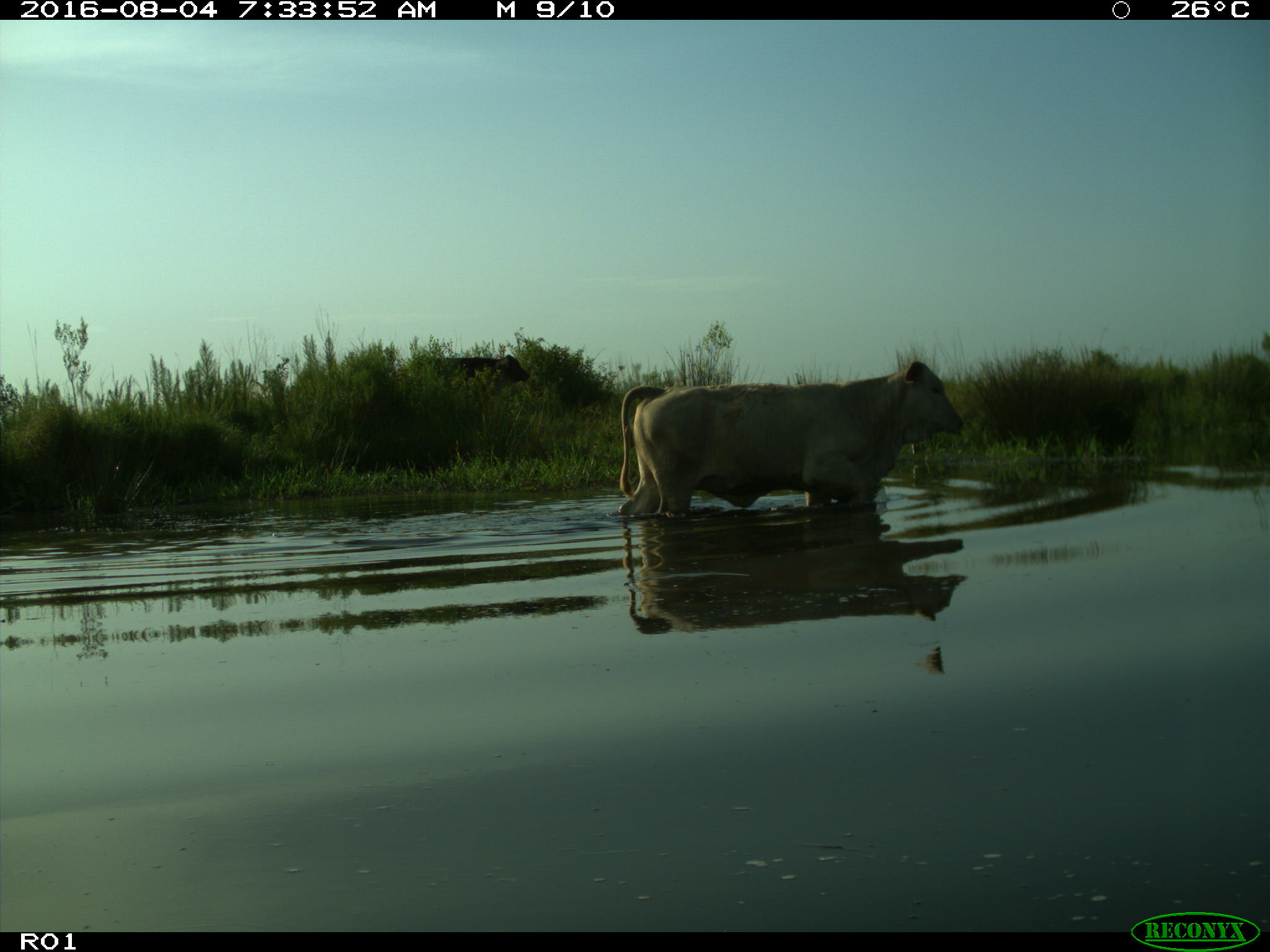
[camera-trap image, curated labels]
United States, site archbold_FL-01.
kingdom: Animalia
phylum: Chordata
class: Mammalia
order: Artiodactyla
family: Bovidae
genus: Bos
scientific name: Bos taurus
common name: domestic cow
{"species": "Bos taurus (domestic cow)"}